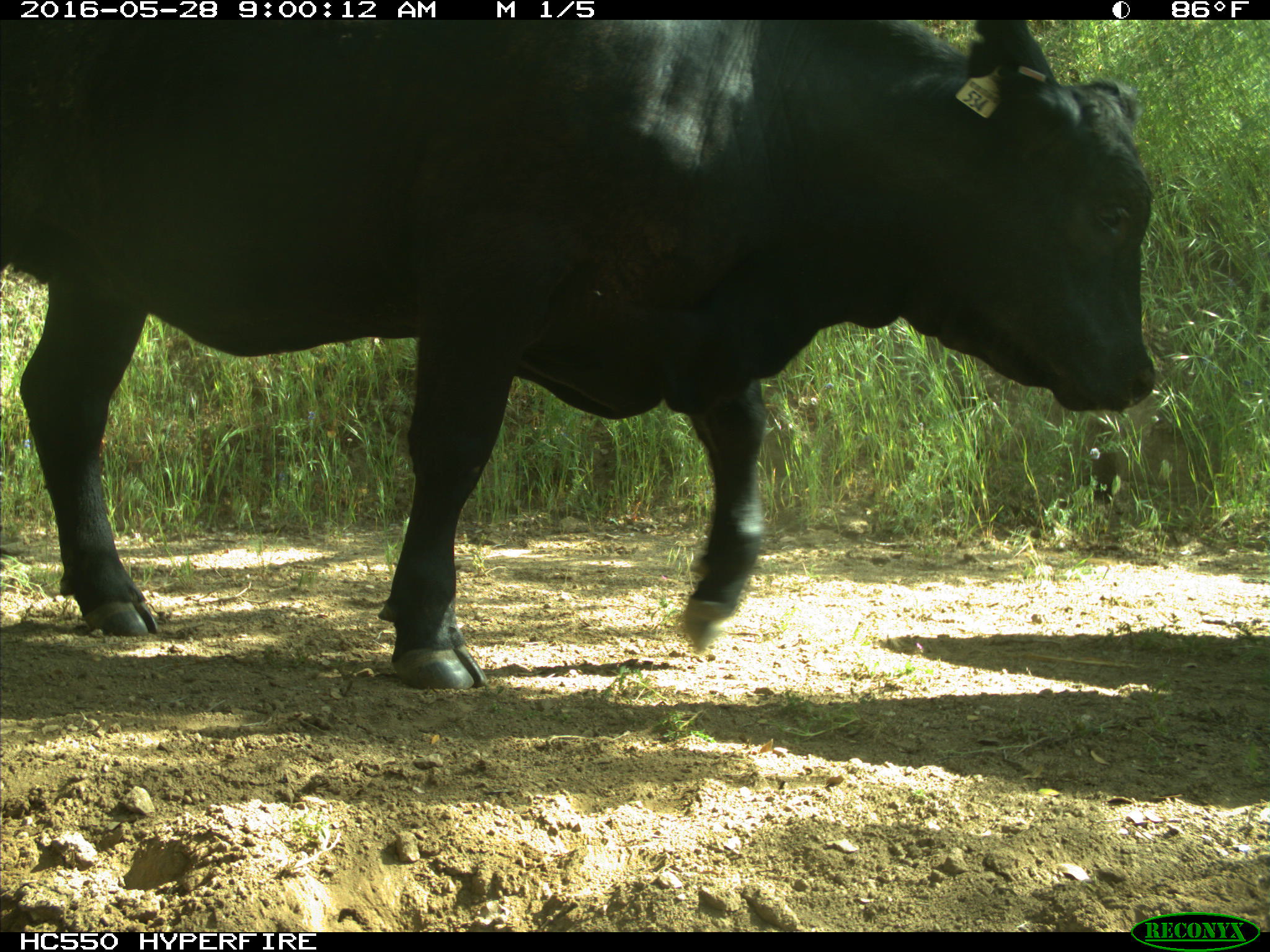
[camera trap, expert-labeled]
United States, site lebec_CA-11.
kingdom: Animalia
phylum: Chordata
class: Mammalia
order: Artiodactyla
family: Bovidae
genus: Bos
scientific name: Bos taurus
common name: domestic cow